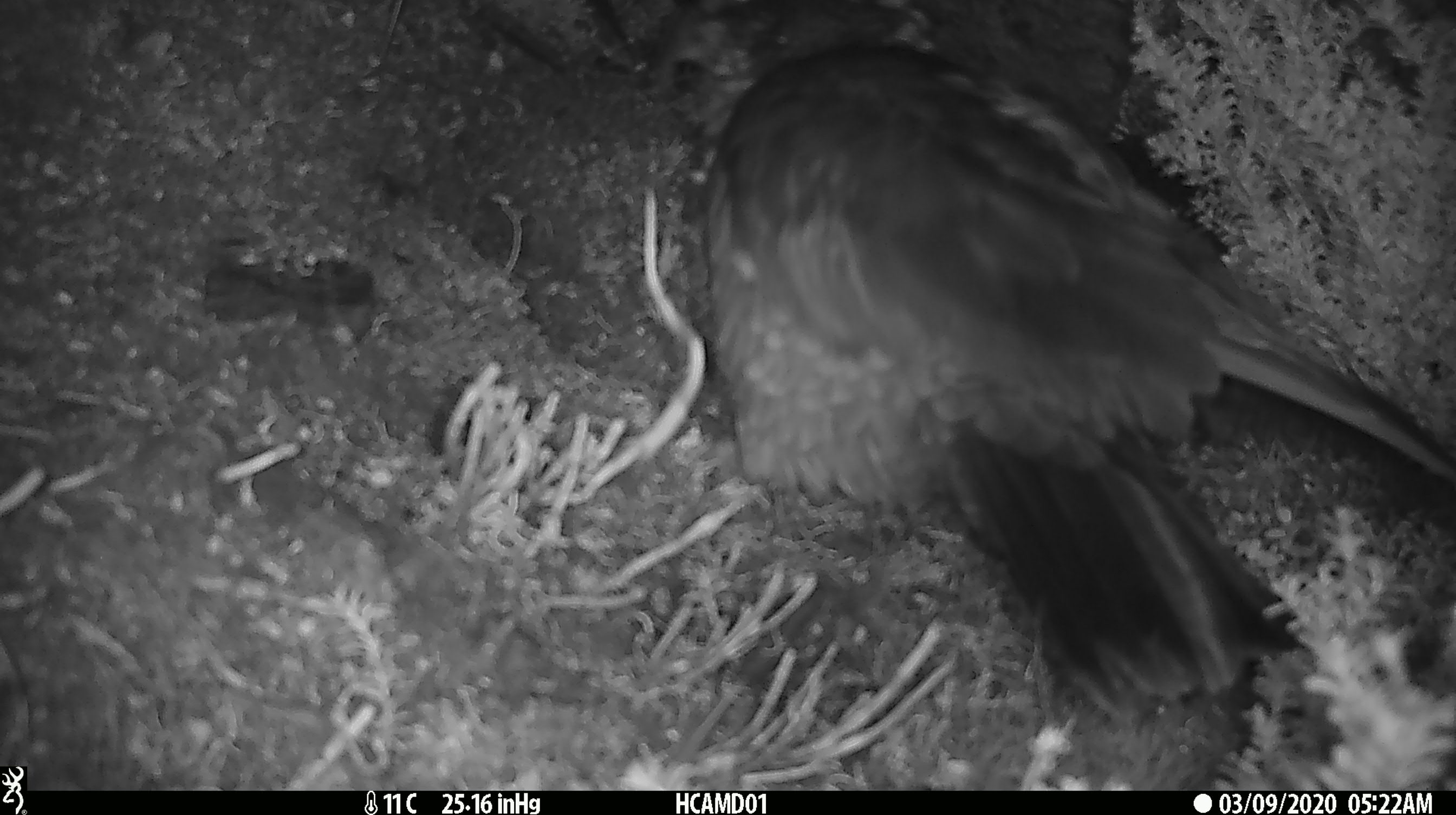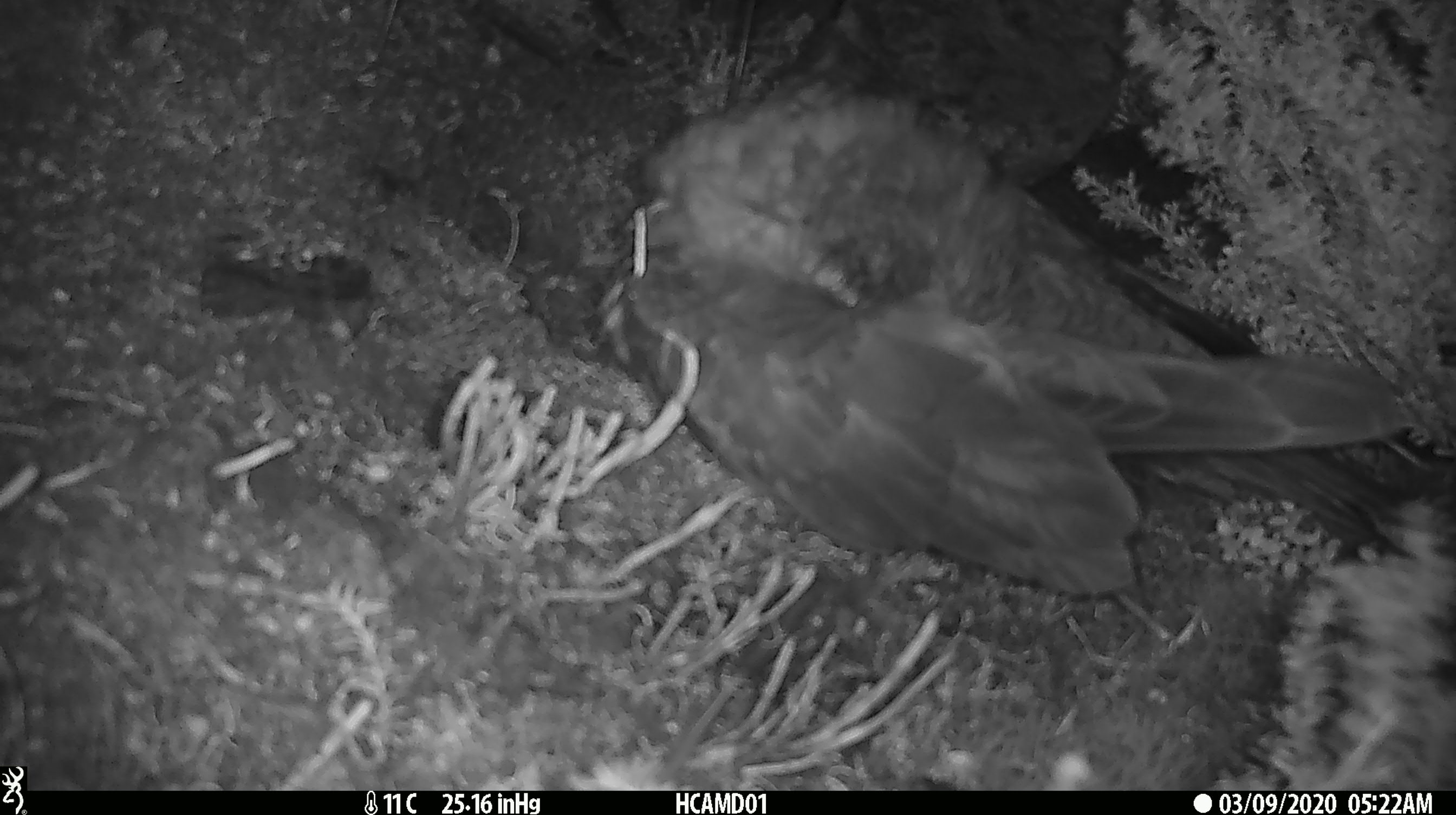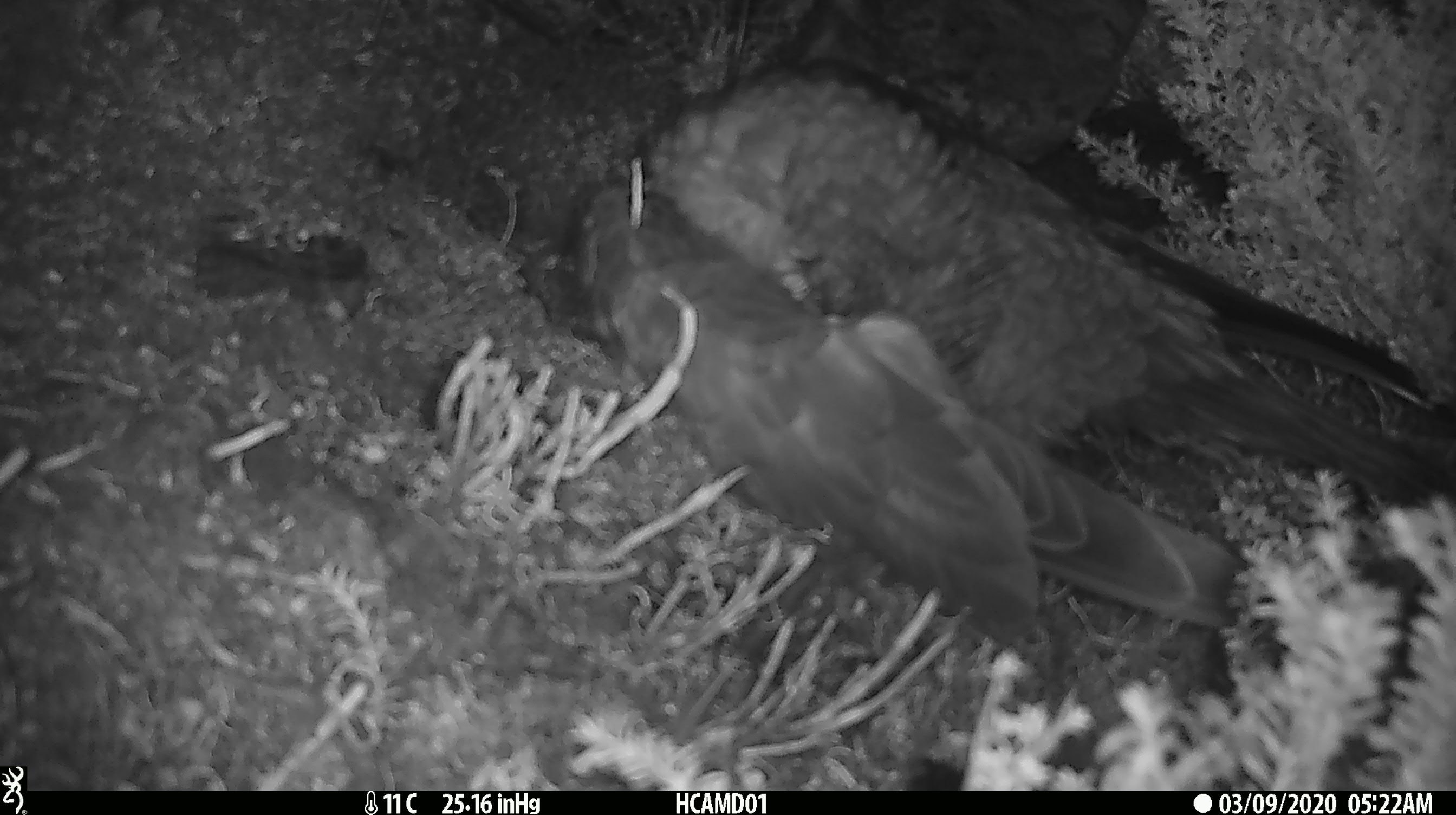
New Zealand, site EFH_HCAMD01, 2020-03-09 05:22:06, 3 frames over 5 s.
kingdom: Animalia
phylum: Chordata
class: Aves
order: Psittaciformes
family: Strigopidae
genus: Nestor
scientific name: Nestor notabilis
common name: kea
Kea (Nestor notabilis).